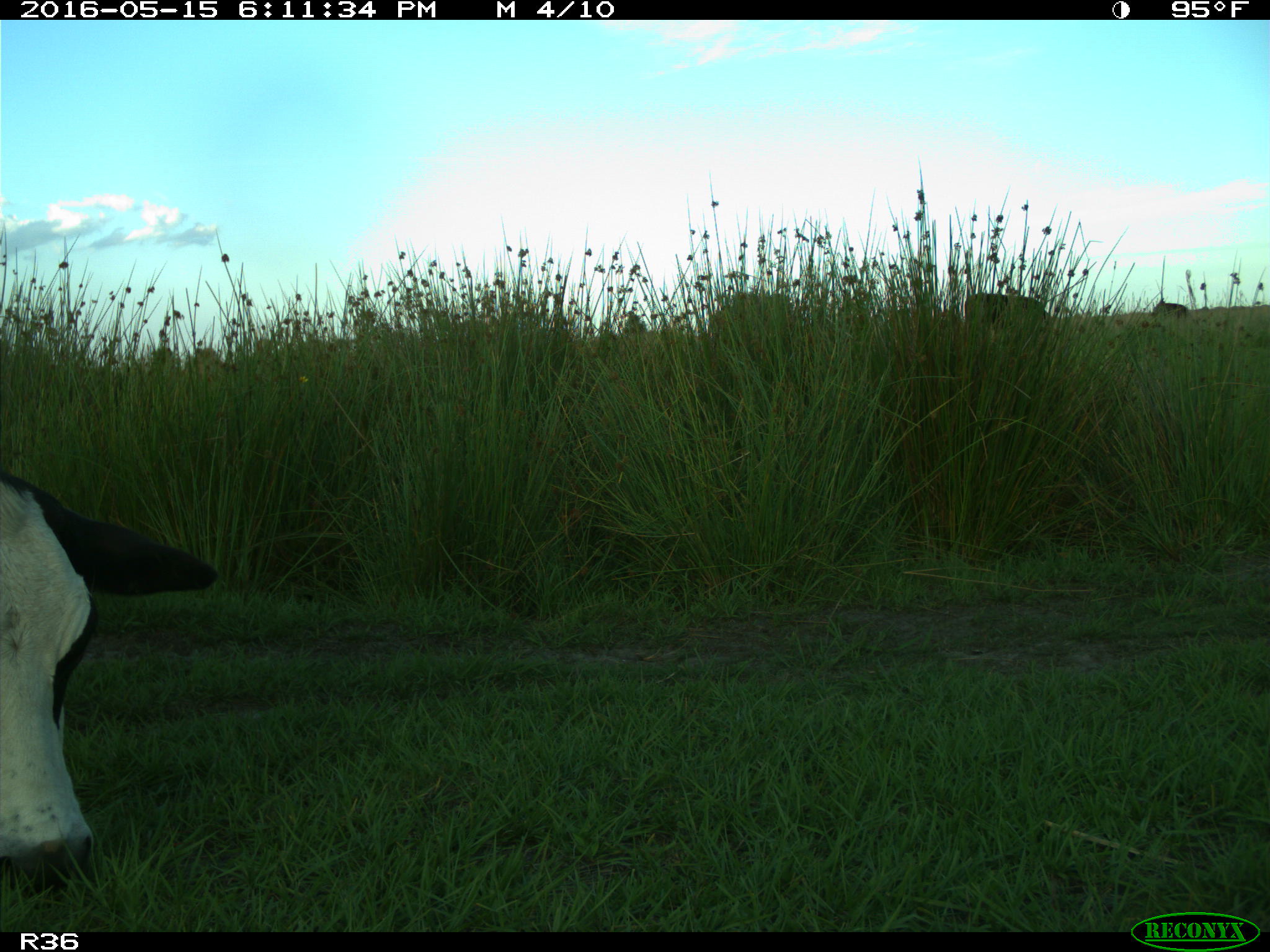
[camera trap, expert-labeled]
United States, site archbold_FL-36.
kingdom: Animalia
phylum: Chordata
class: Mammalia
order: Artiodactyla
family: Bovidae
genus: Bos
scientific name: Bos taurus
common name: domestic cow